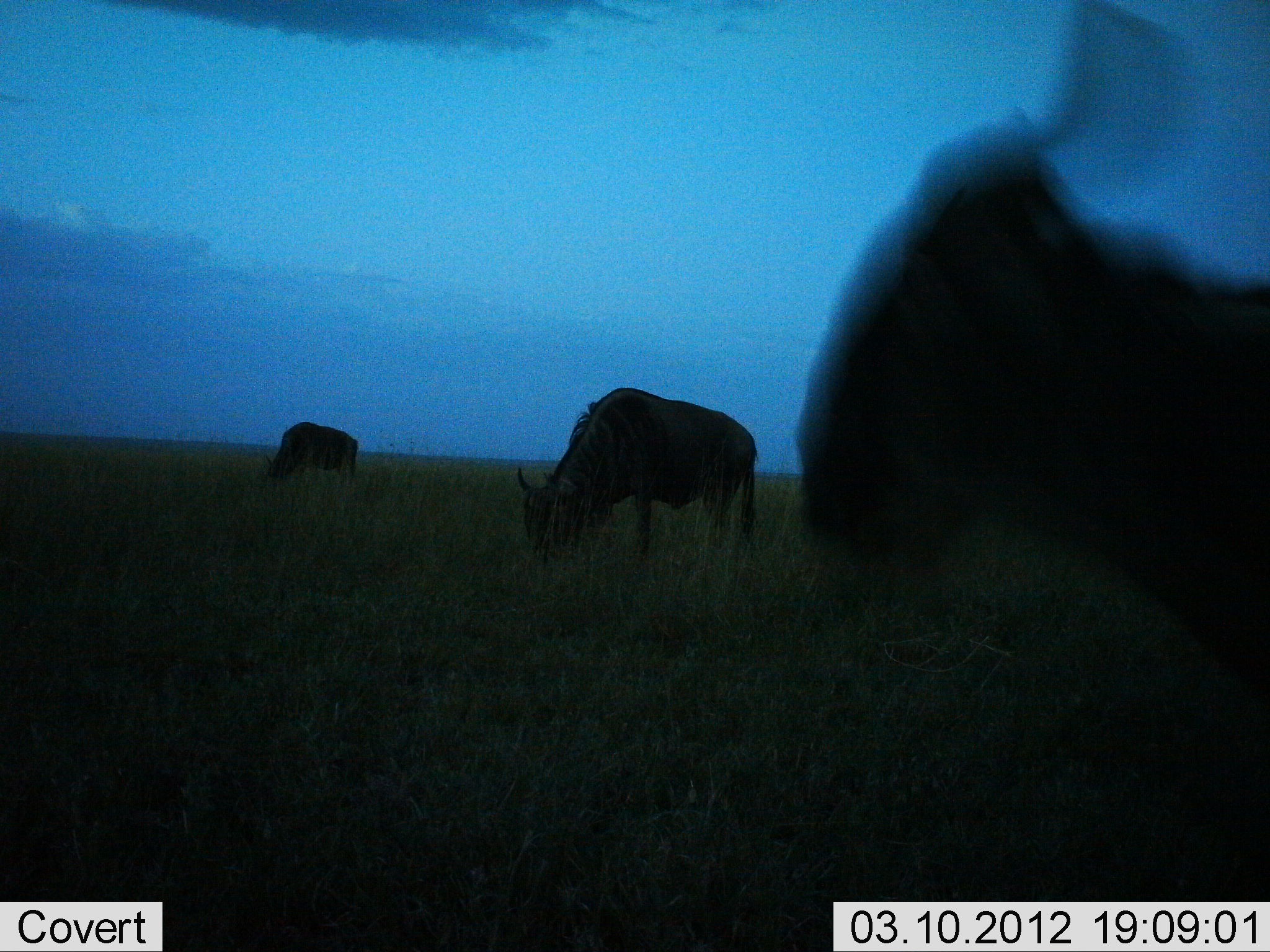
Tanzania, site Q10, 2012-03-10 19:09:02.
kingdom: Animalia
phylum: Chordata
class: Mammalia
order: Artiodactyla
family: Bovidae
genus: Connochaetes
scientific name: Connochaetes taurinus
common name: blue wildebeest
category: wildebeest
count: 3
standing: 63%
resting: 0%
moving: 16%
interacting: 0%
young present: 0%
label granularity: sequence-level